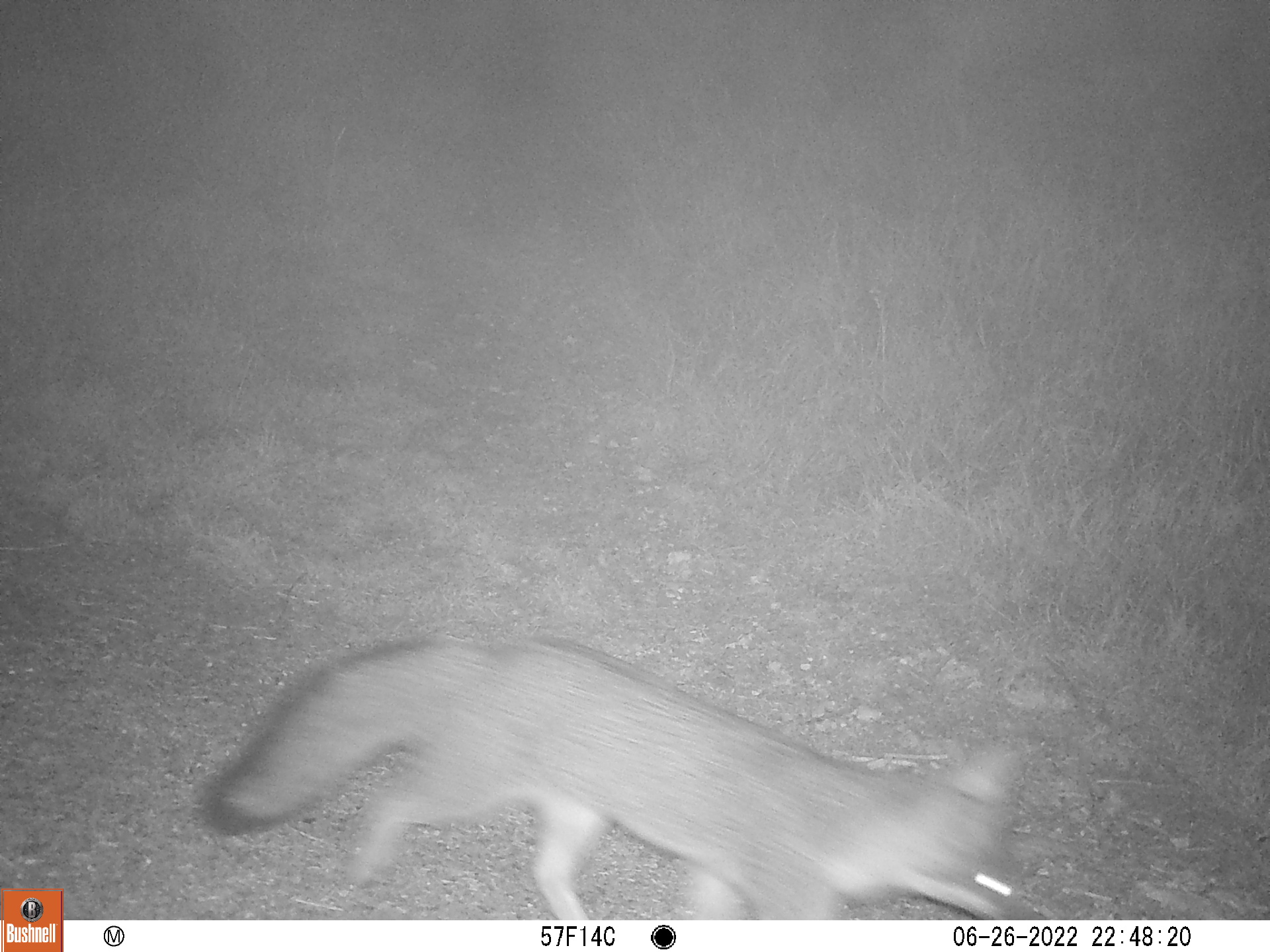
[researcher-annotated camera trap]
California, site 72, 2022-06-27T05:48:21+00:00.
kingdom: Animalia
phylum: Chordata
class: Mammalia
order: Carnivora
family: Canidae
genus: Urocyon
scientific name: Urocyon cinereoargenteus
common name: gray fox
Gray fox (Urocyon cinereoargenteus).